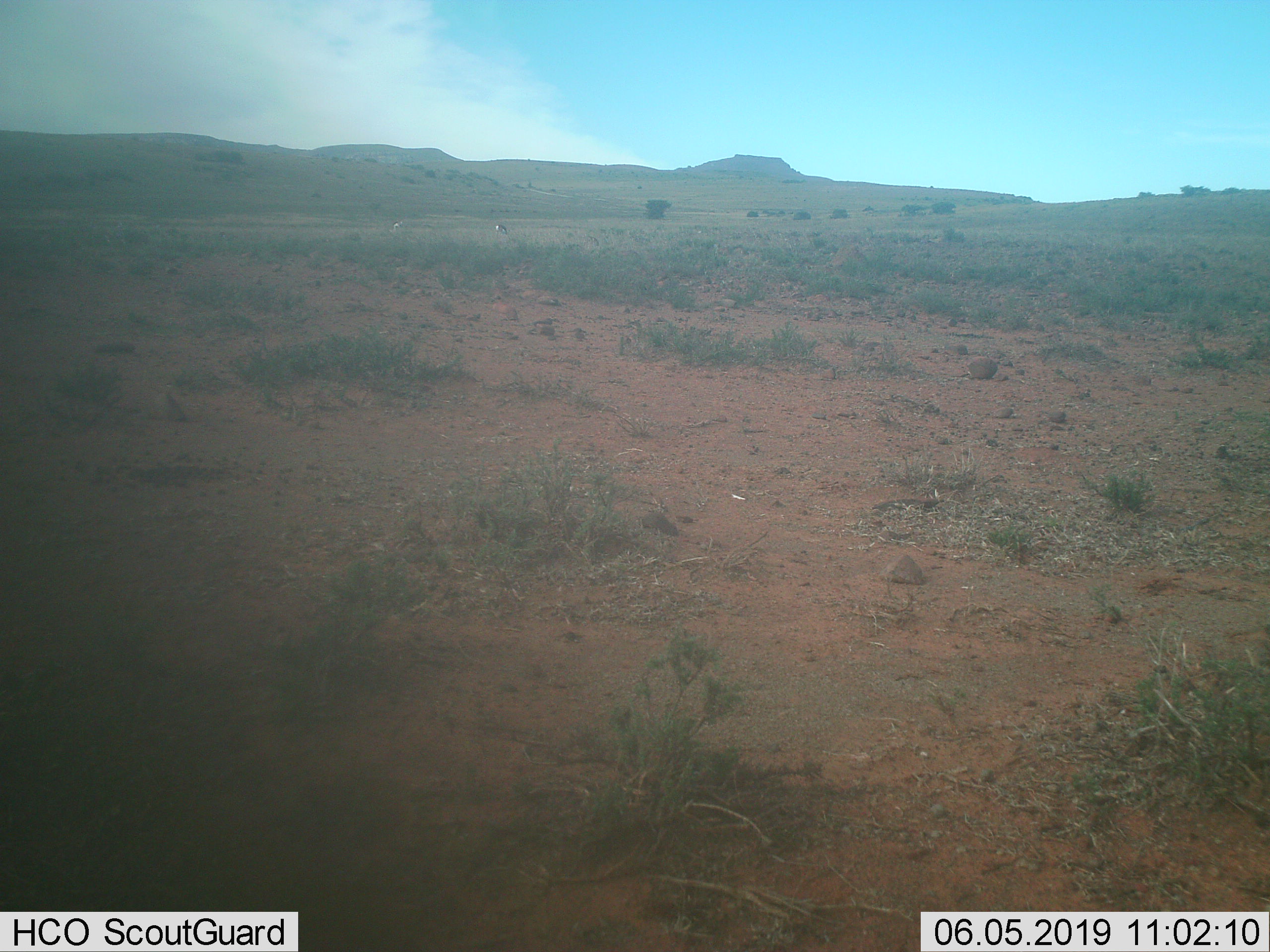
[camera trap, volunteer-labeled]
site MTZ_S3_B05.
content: unidentified animal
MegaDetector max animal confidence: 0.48